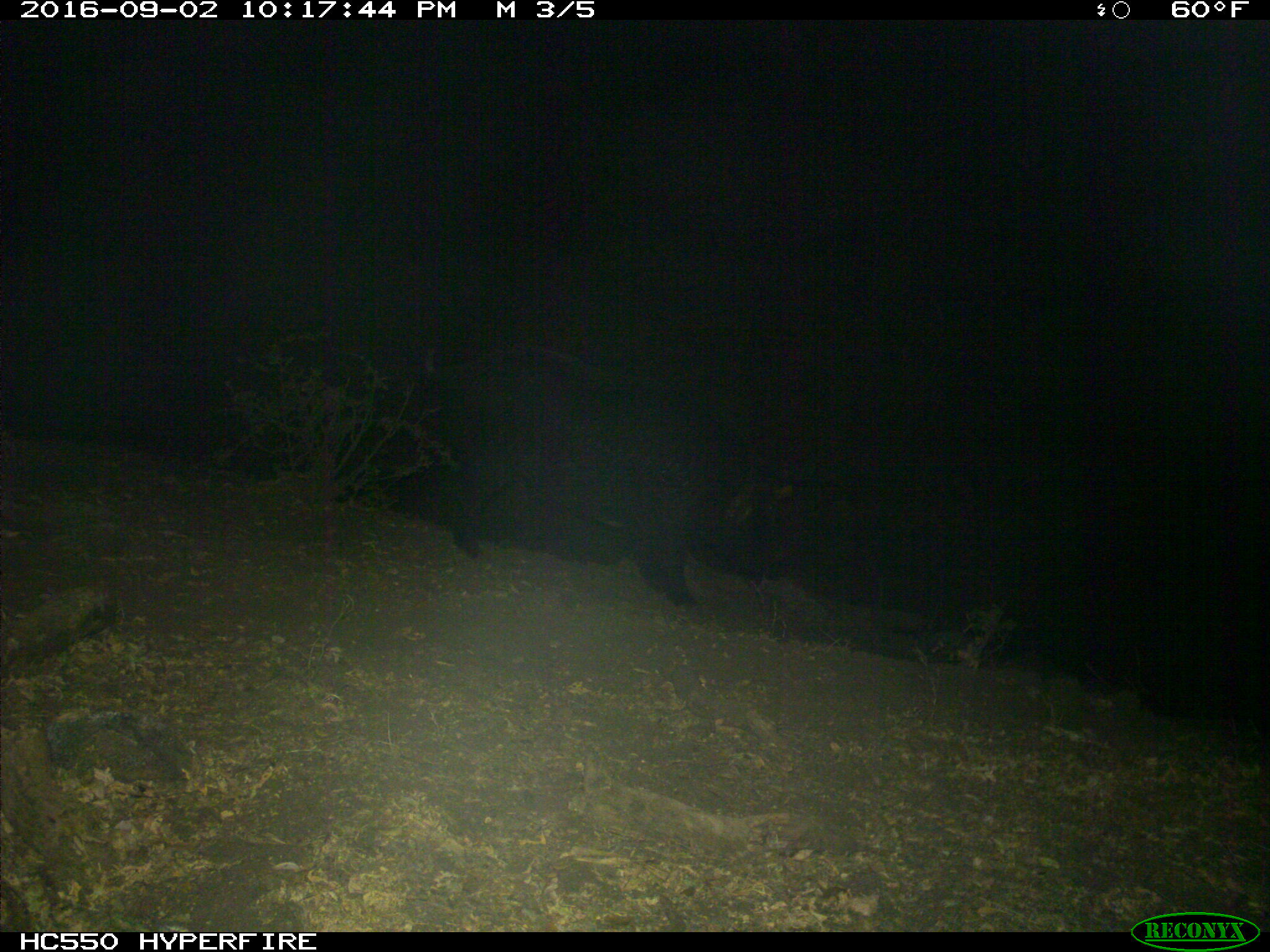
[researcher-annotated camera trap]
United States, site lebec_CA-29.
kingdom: Animalia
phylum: Chordata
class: Mammalia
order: Artiodactyla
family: Suidae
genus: Sus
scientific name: Sus scrofa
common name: wild boar